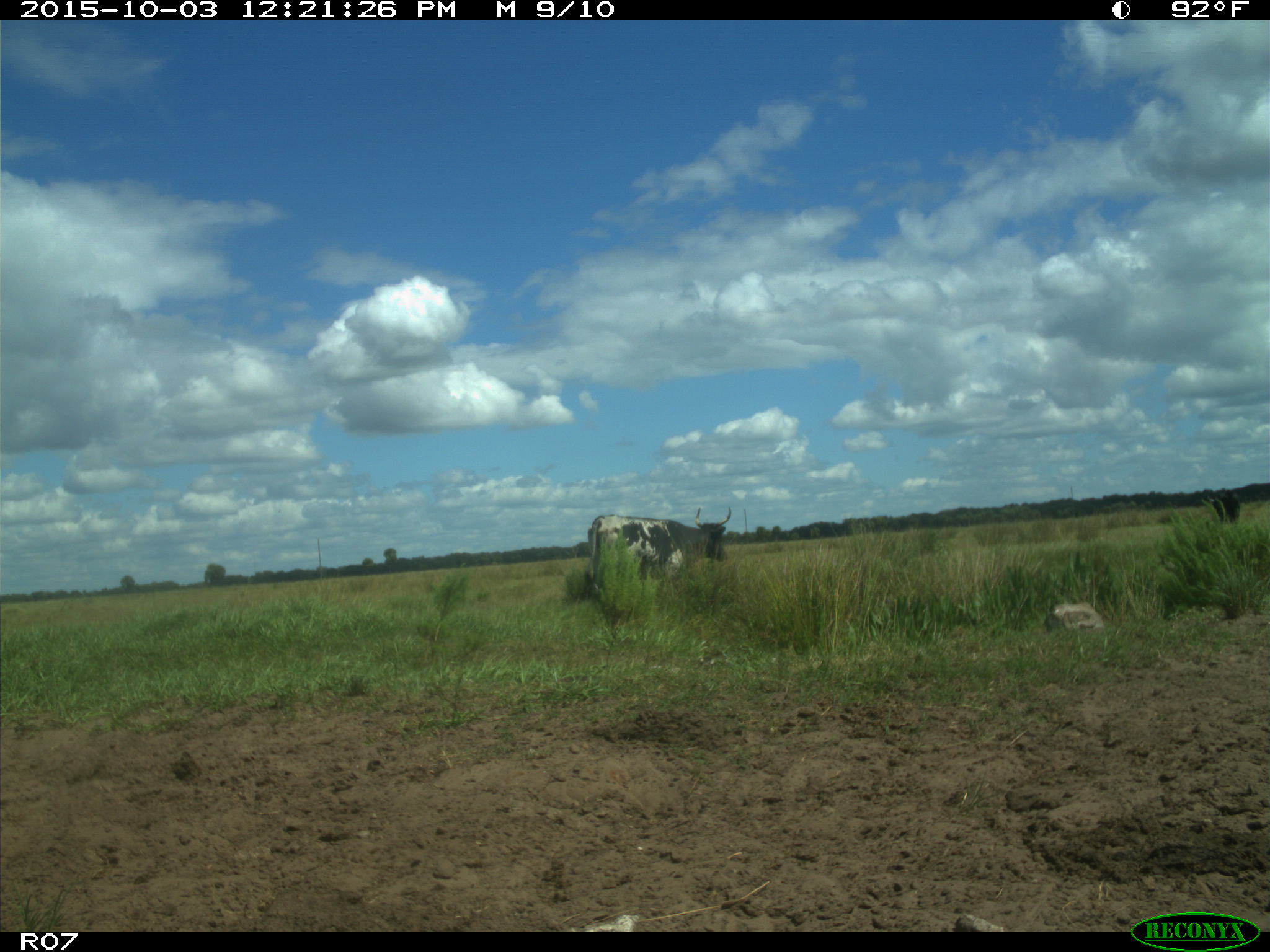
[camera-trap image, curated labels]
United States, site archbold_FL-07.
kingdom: Animalia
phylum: Chordata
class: Mammalia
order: Artiodactyla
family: Bovidae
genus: Bos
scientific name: Bos taurus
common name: domestic cow